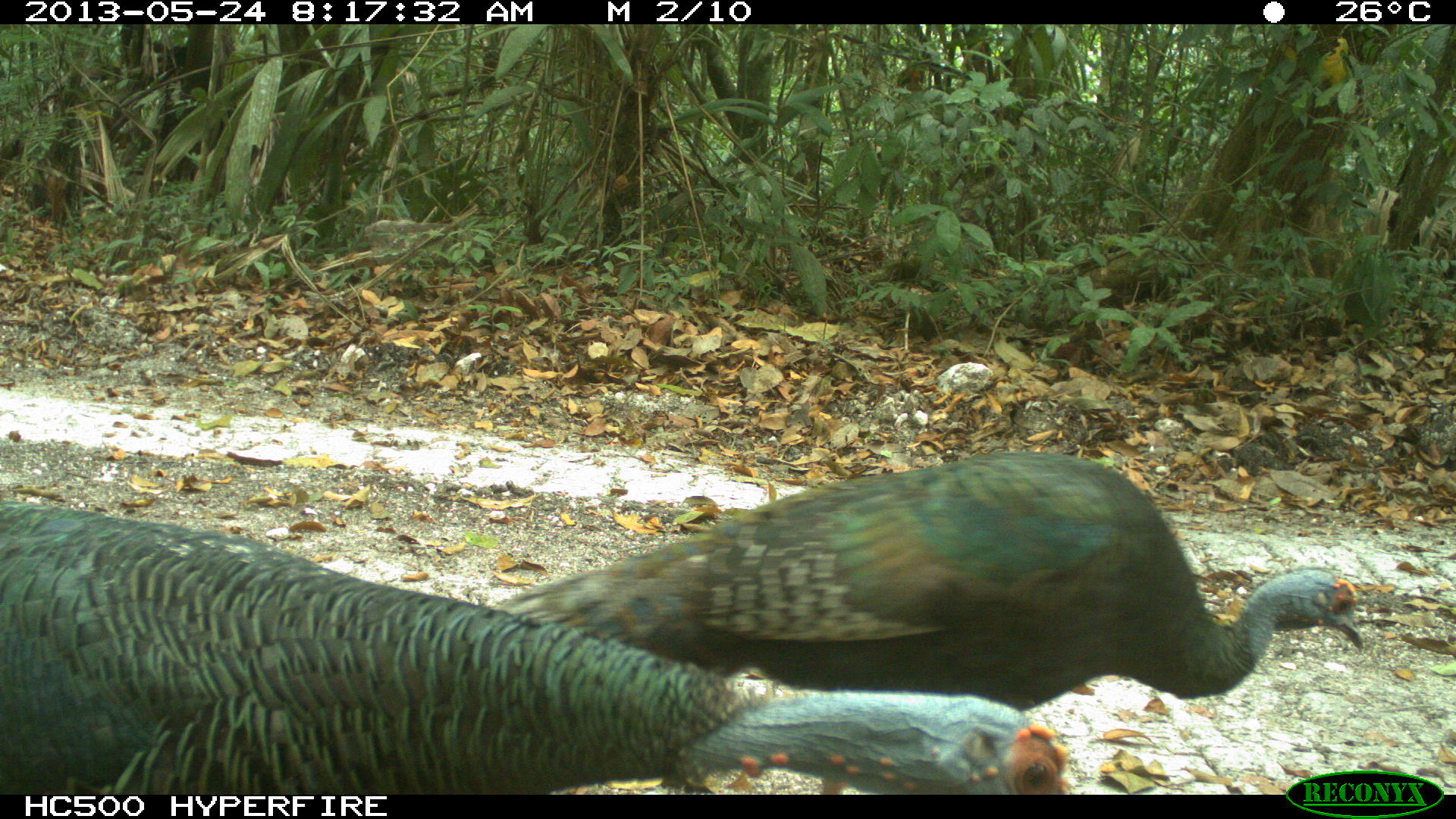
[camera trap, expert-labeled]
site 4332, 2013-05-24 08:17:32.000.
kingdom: Animalia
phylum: Chordata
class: Aves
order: Galliformes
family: Phasianidae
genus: Meleagris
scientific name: Meleagris ocellata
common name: ocellated turkey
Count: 3.